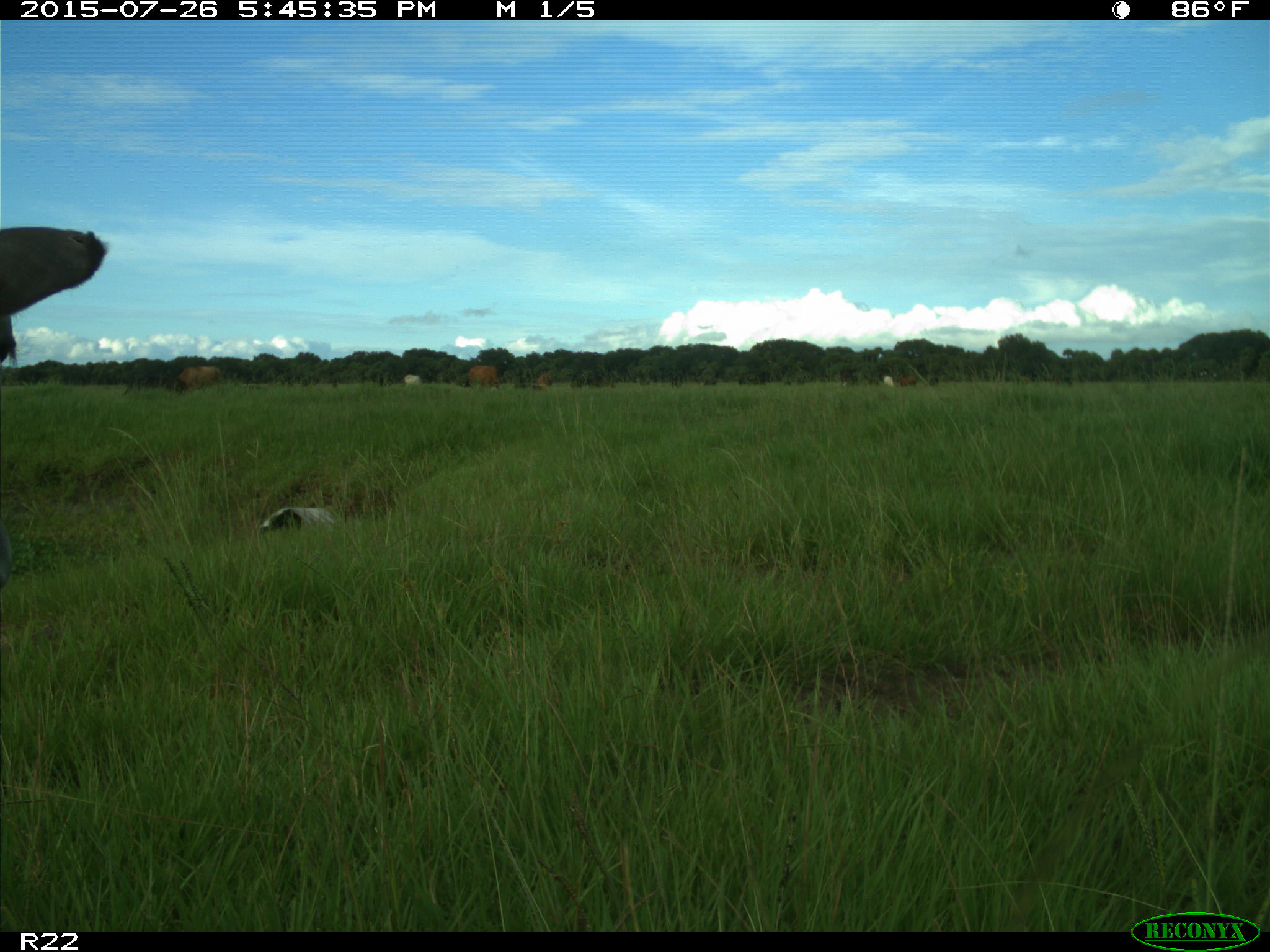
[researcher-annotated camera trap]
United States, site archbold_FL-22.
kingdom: Animalia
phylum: Chordata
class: Mammalia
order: Artiodactyla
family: Bovidae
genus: Bos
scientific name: Bos taurus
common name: domestic cow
Bos taurus (domestic cow).